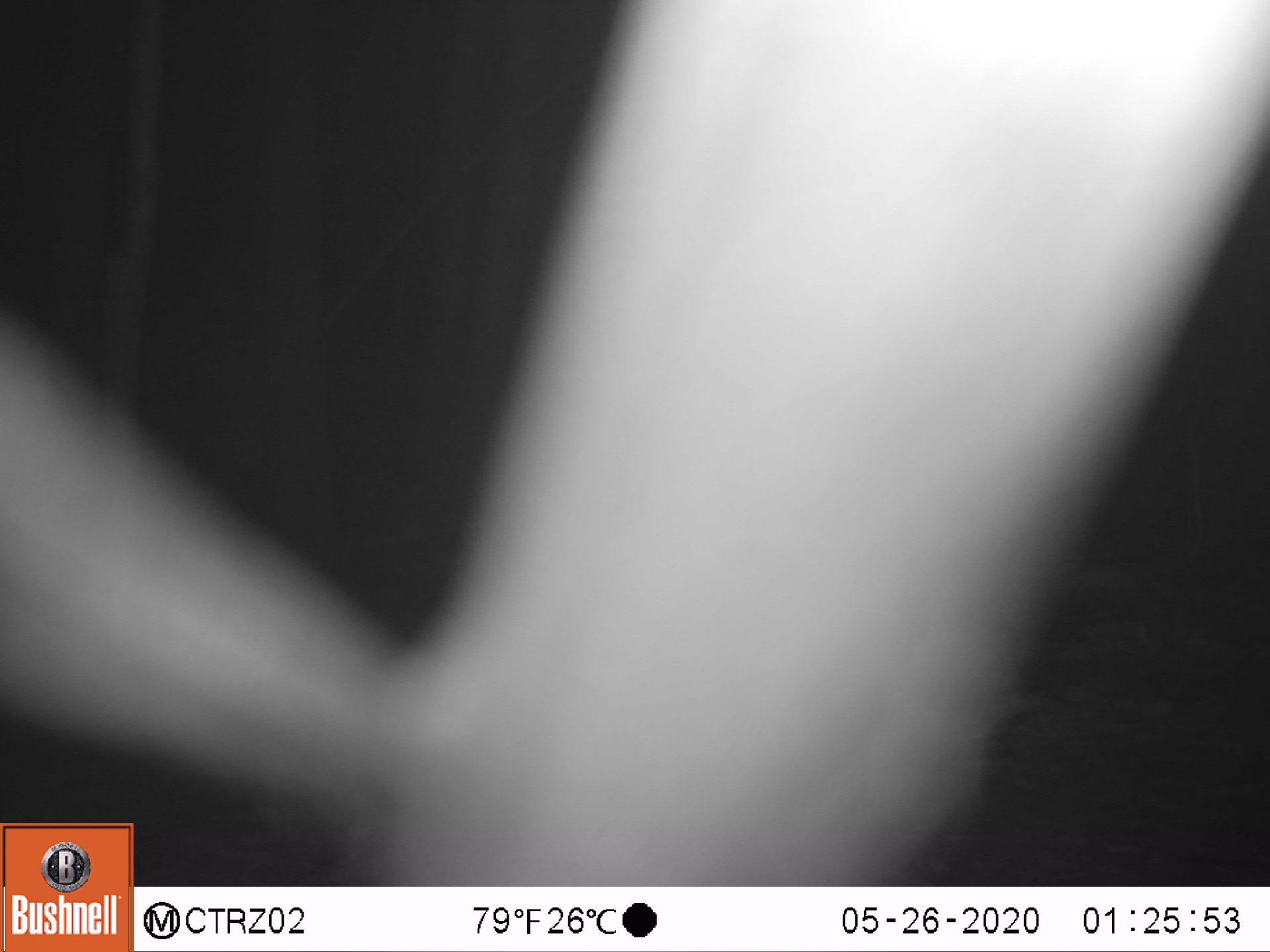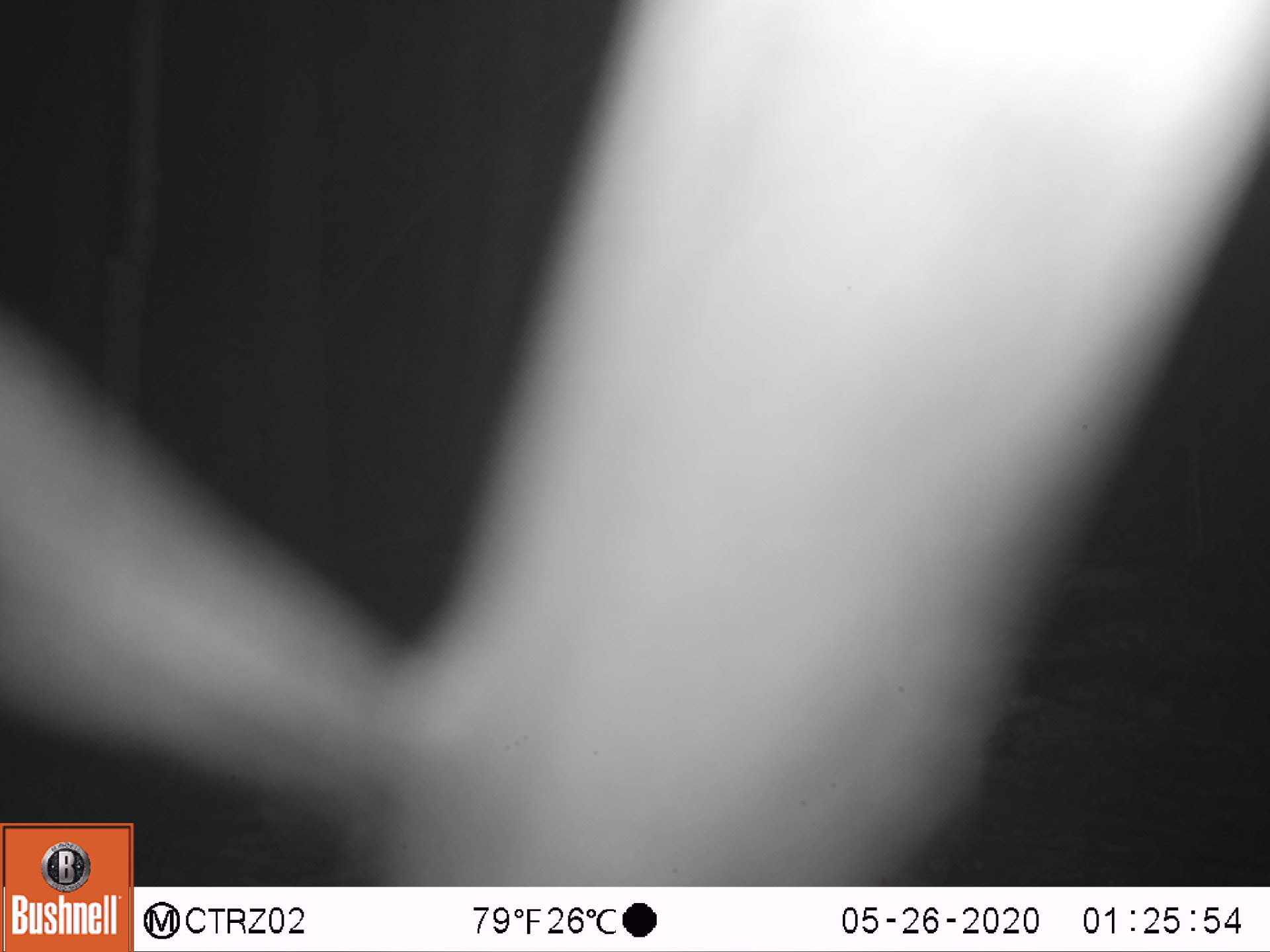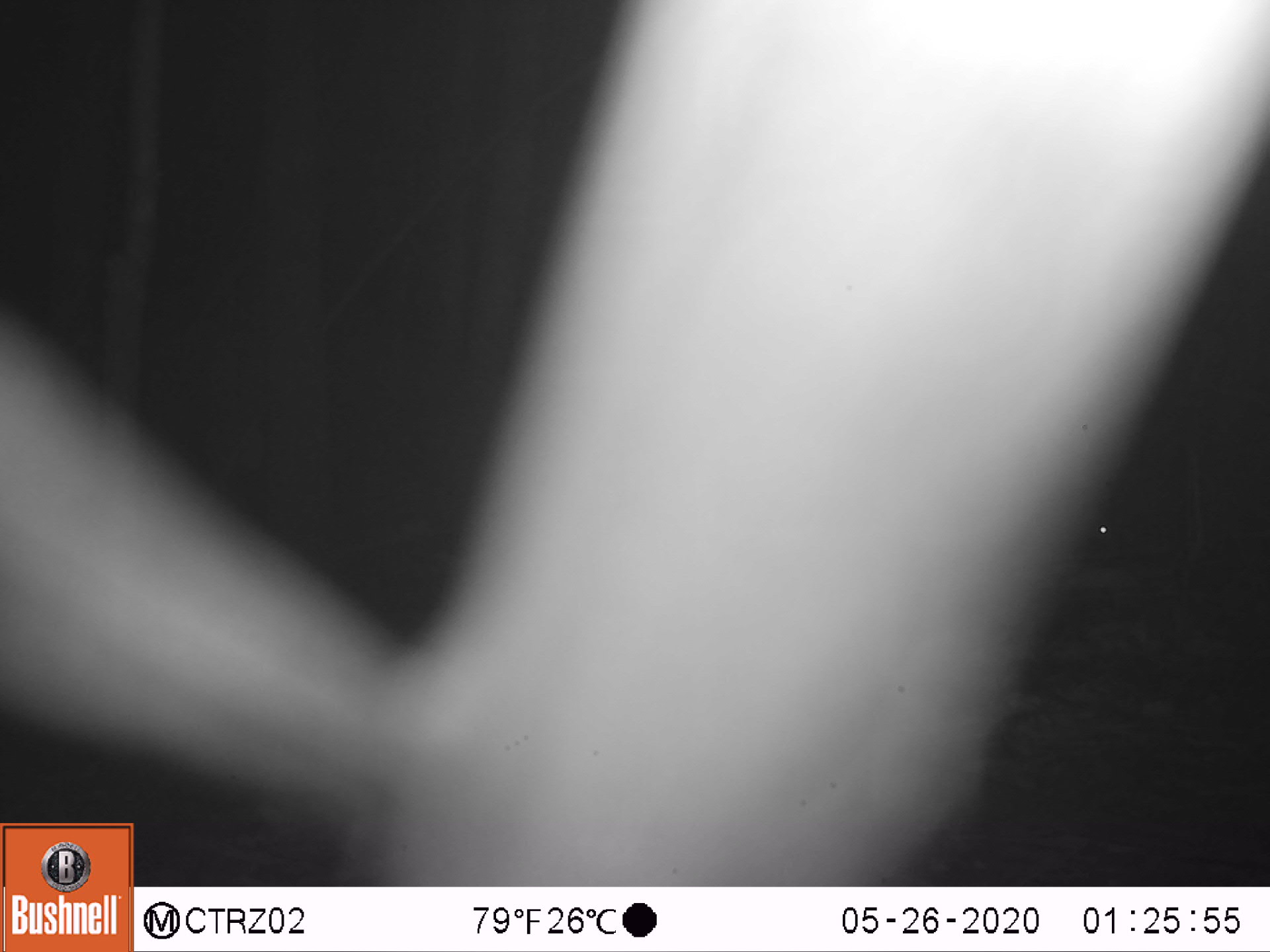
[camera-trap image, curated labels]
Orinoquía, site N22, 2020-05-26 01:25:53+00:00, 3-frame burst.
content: unidentified animal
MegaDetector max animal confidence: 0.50